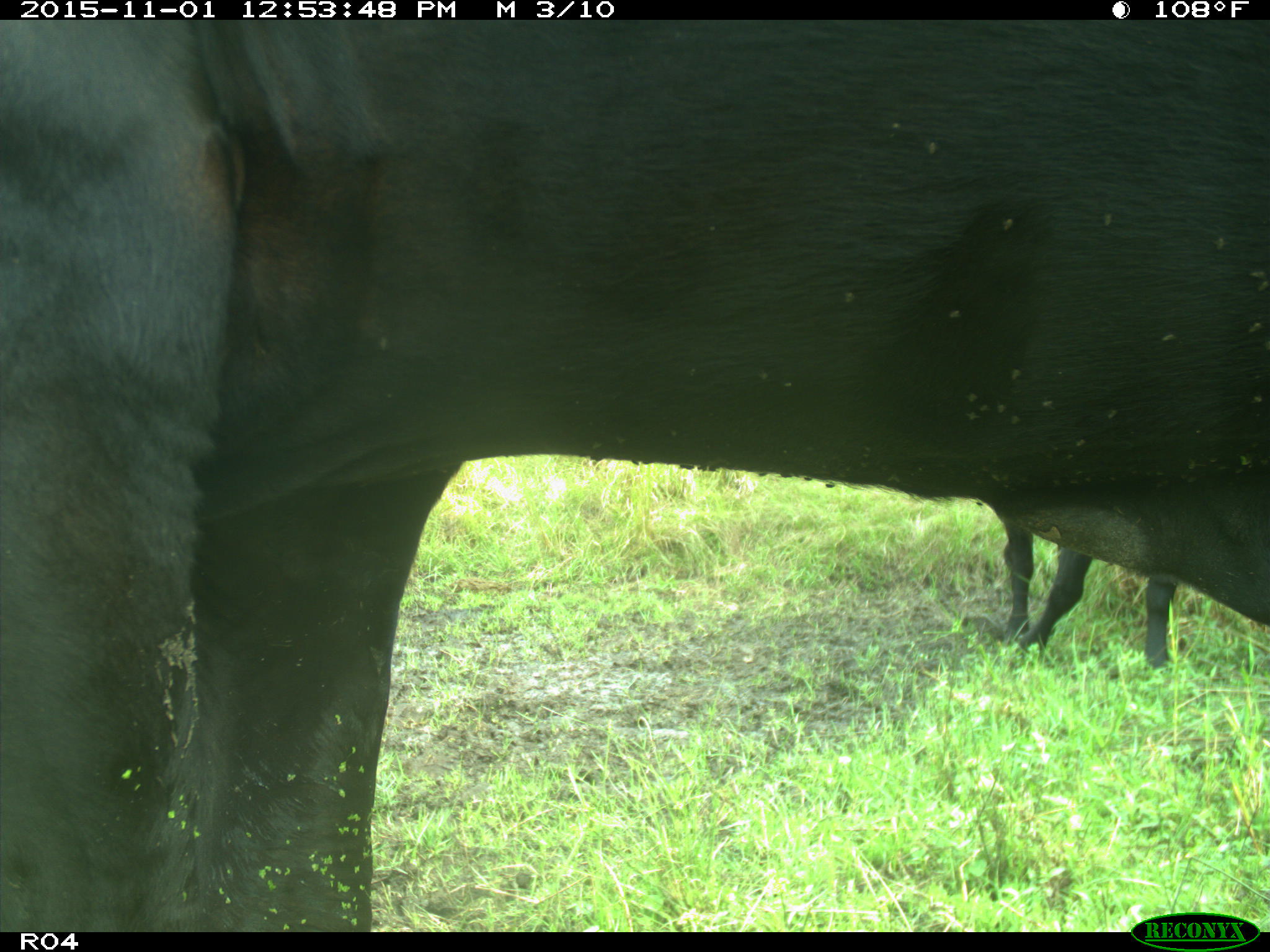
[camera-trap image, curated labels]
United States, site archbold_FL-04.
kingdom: Animalia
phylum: Chordata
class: Mammalia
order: Artiodactyla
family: Bovidae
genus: Bos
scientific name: Bos taurus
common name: domestic cow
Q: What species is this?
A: Bos taurus (domestic cow).